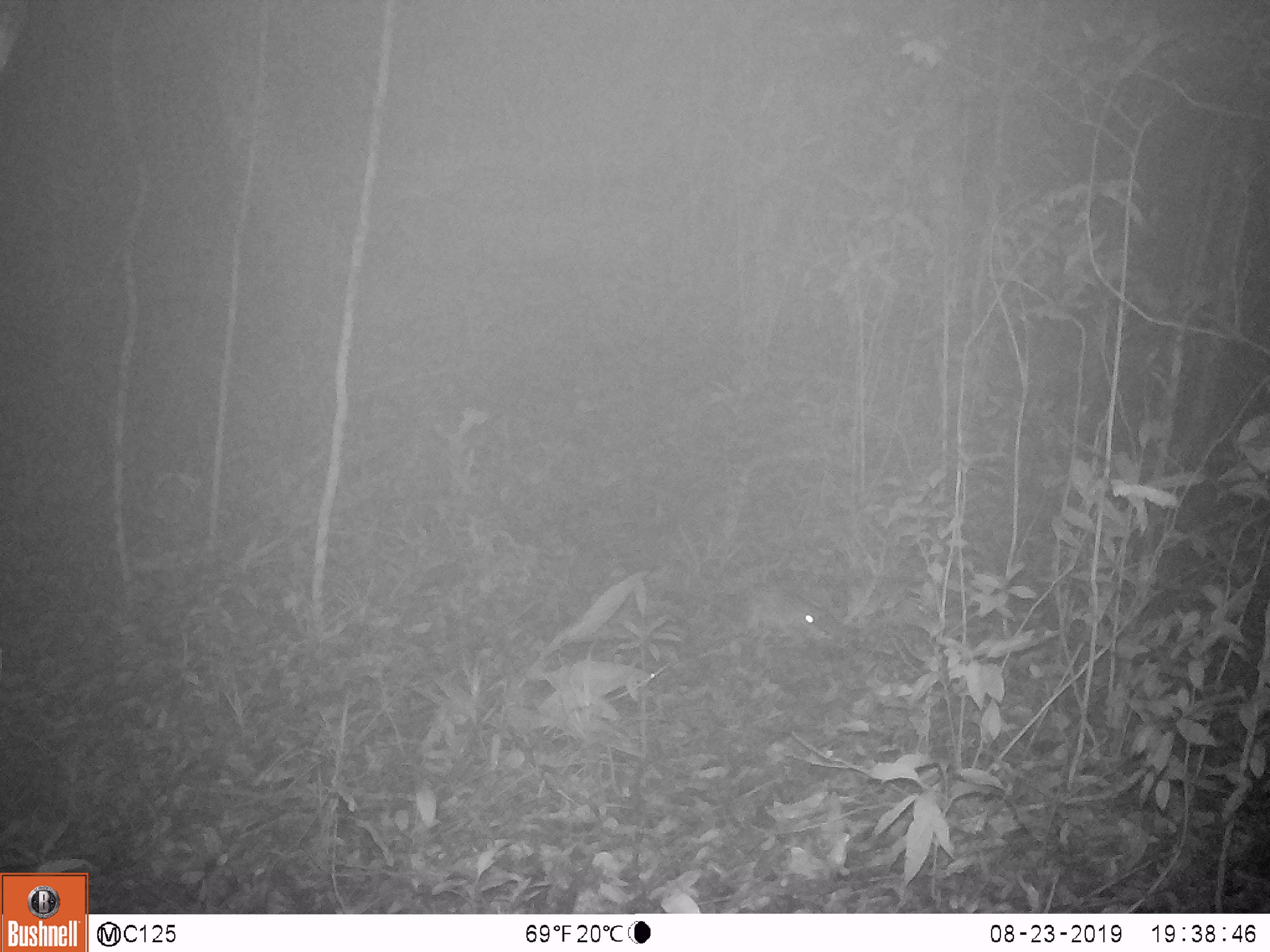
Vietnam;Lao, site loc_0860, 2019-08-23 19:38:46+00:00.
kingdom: Animalia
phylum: Chordata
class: Mammalia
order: Rodentia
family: Muridae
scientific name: Muridae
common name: old-world mice and rats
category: unidentified murid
Unidentified murid (old-world mice and rats) (Muridae). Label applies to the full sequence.